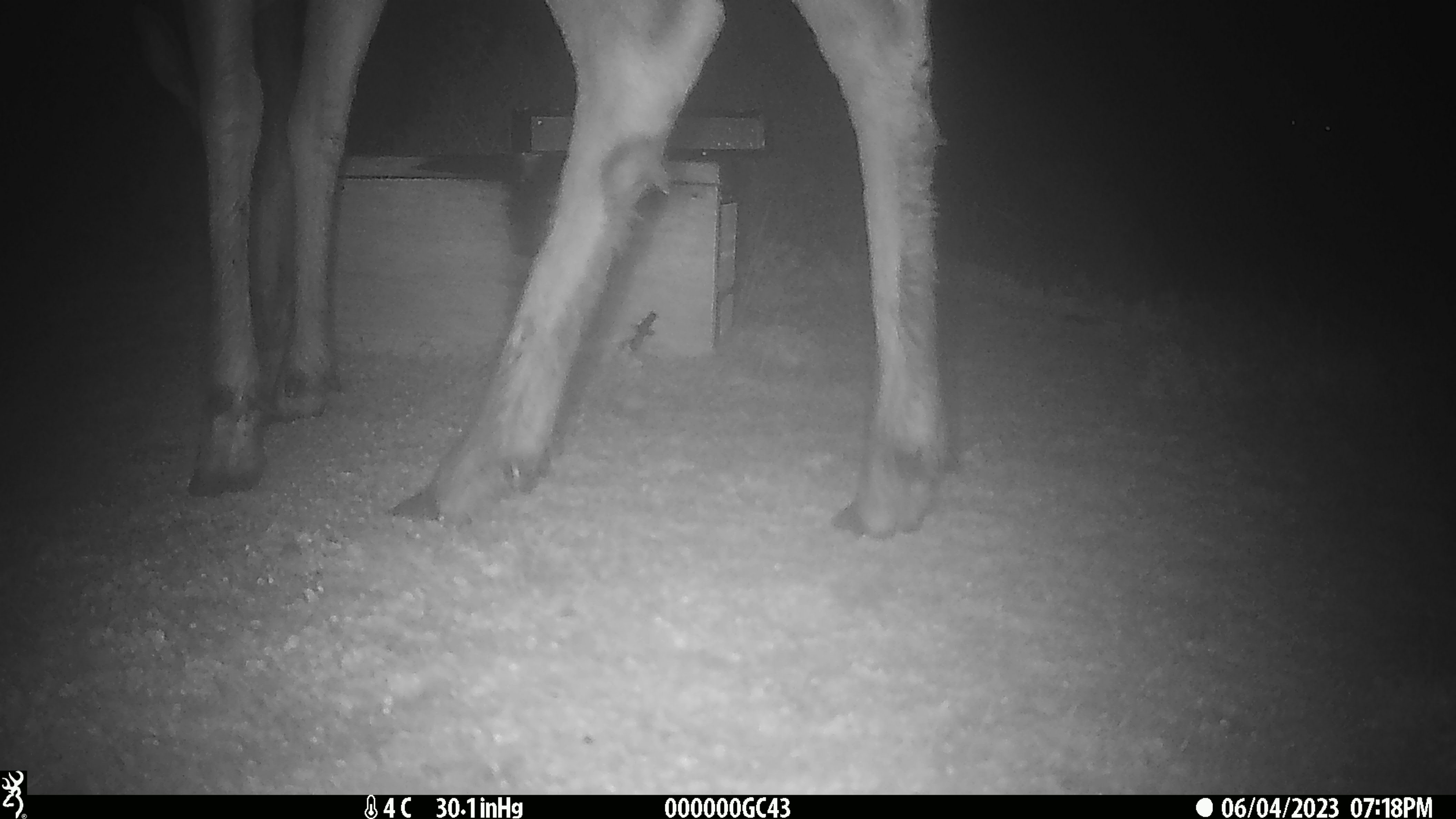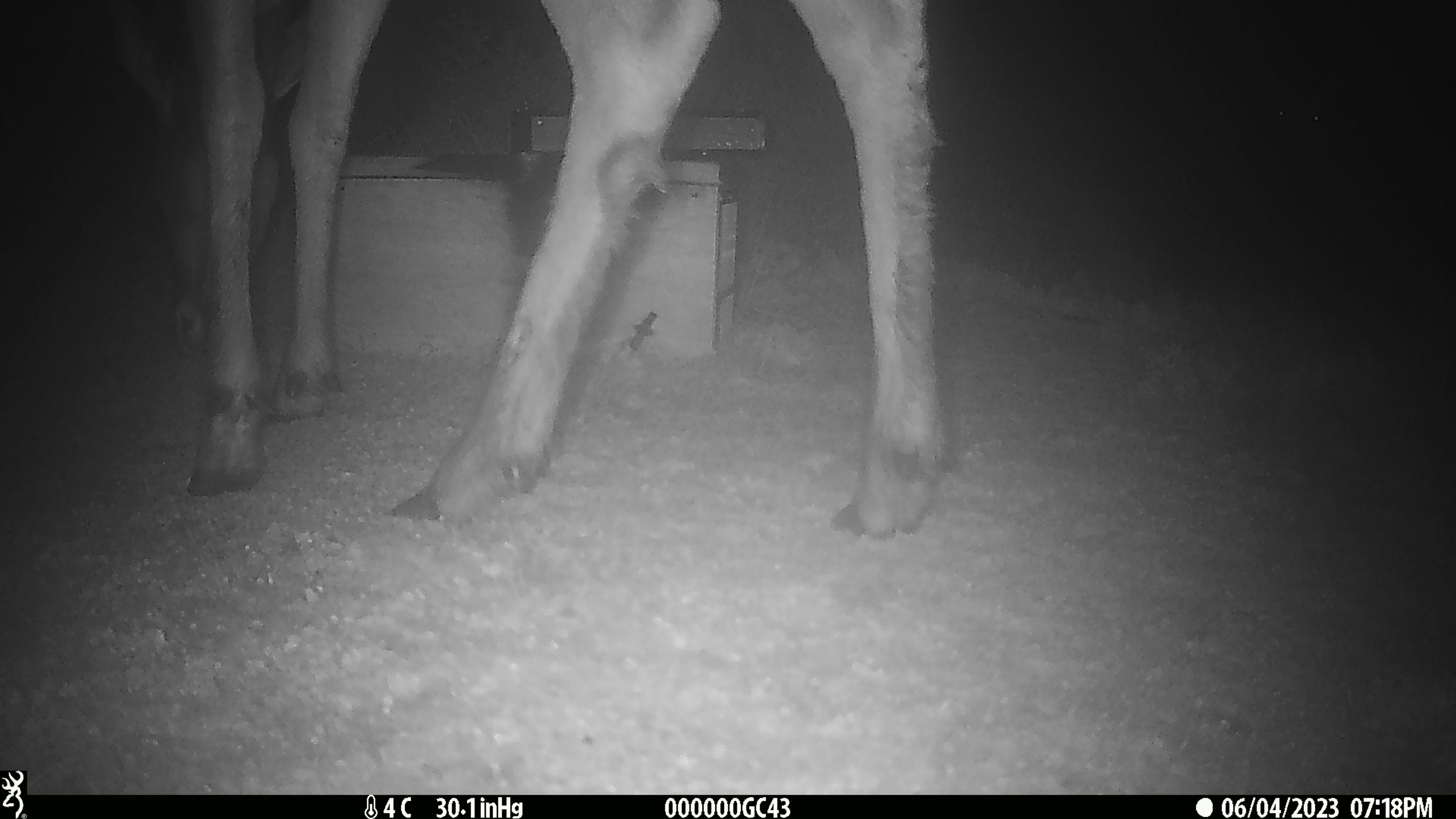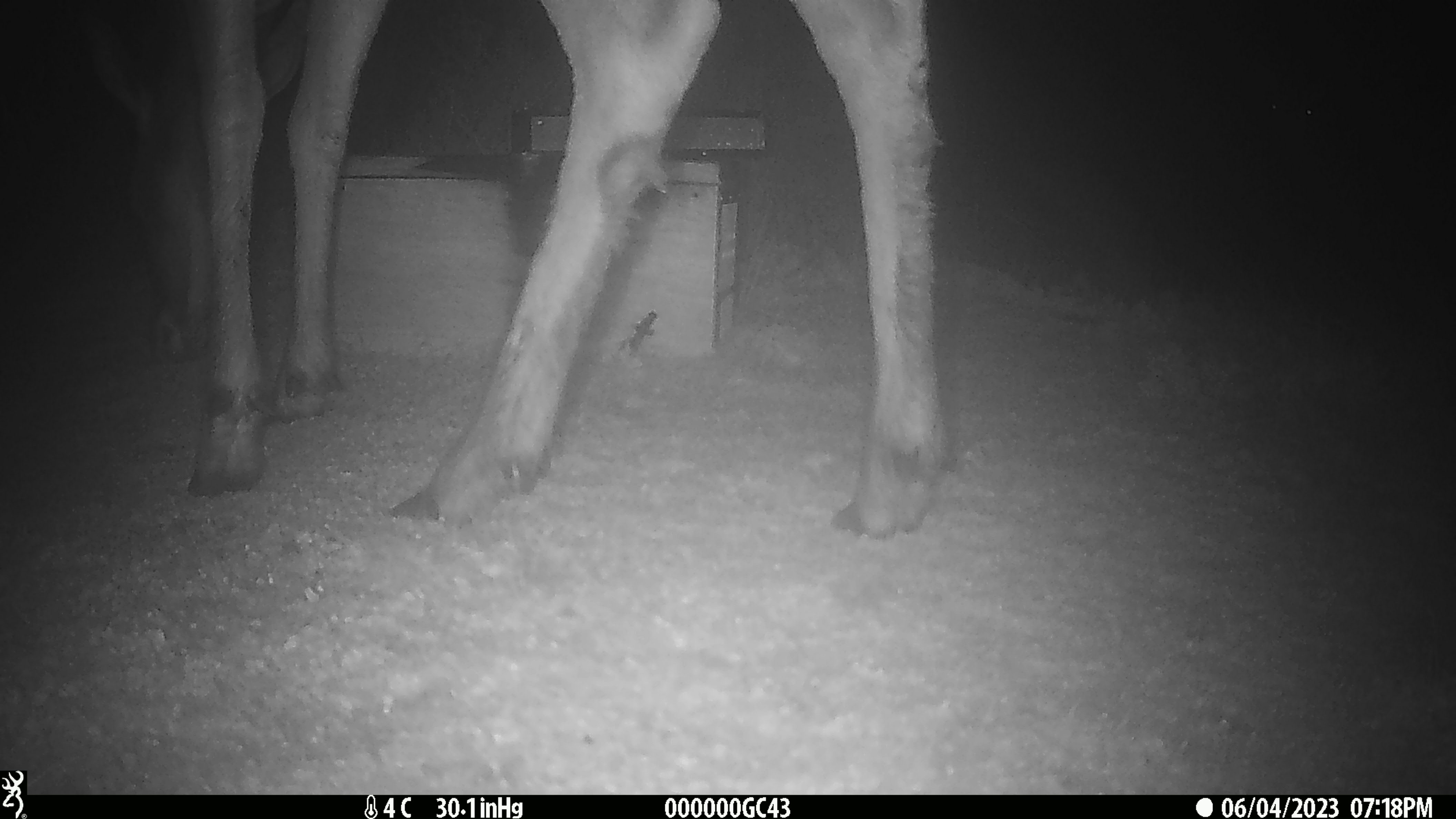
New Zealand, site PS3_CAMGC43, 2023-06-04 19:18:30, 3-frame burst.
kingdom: Animalia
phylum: Chordata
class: Mammalia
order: Artiodactyla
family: Cervidae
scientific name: Cervidae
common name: deer